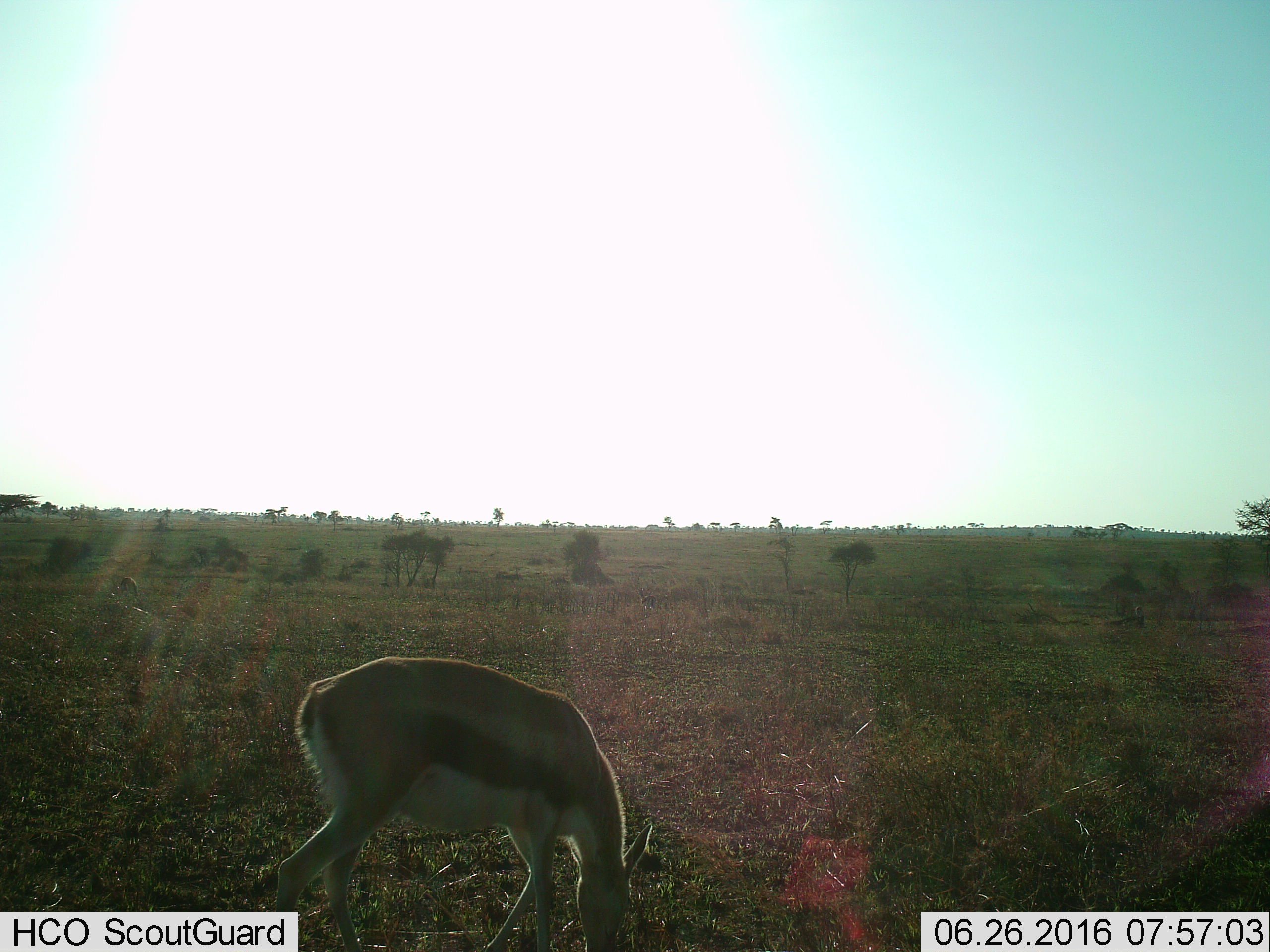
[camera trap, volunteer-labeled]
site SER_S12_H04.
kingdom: Animalia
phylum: Chordata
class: Mammalia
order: Artiodactyla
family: Bovidae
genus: Eudorcas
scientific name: Eudorcas thomsonii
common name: thomson's gazelle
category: gazellethomsons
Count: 3.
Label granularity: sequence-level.